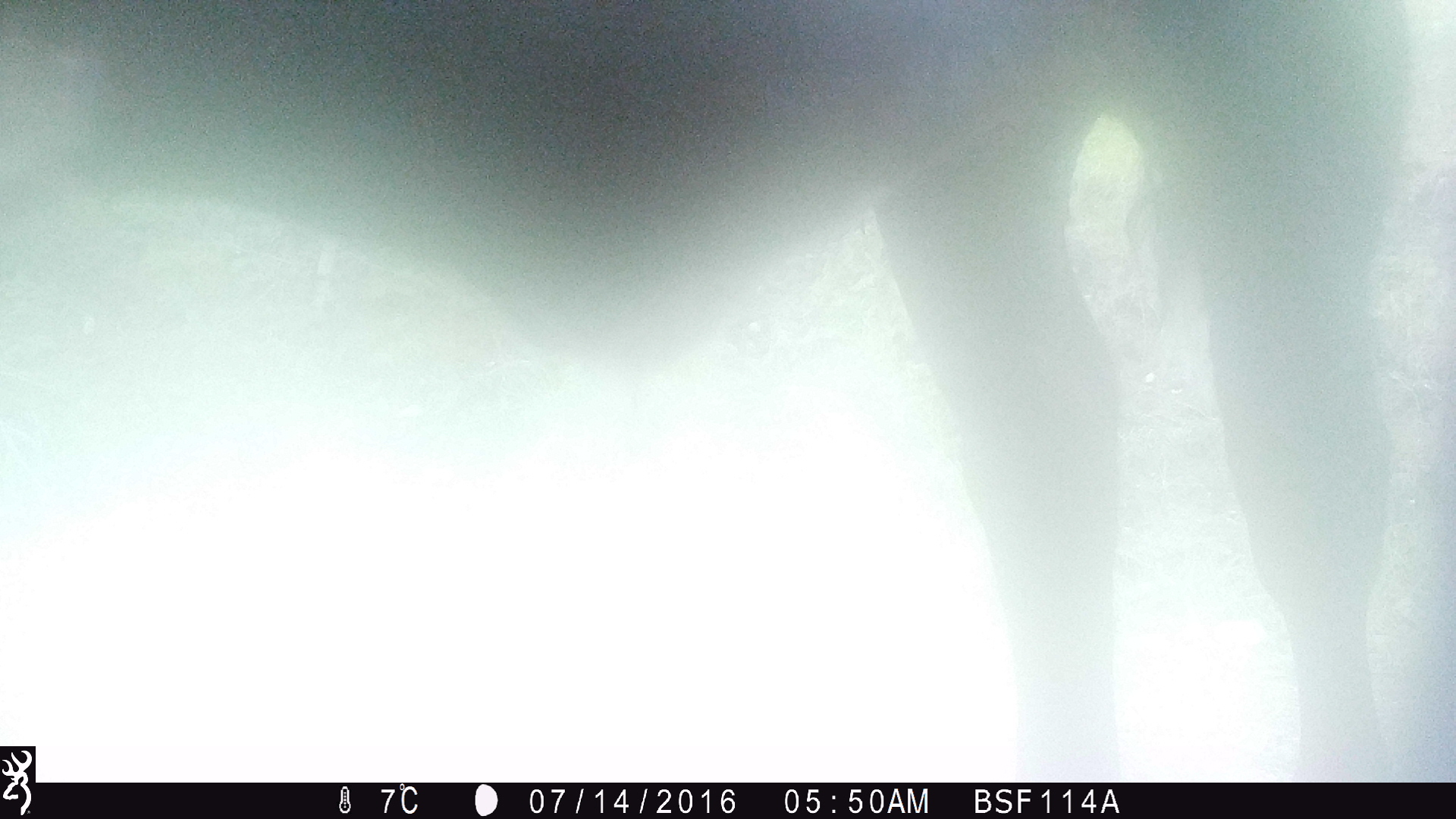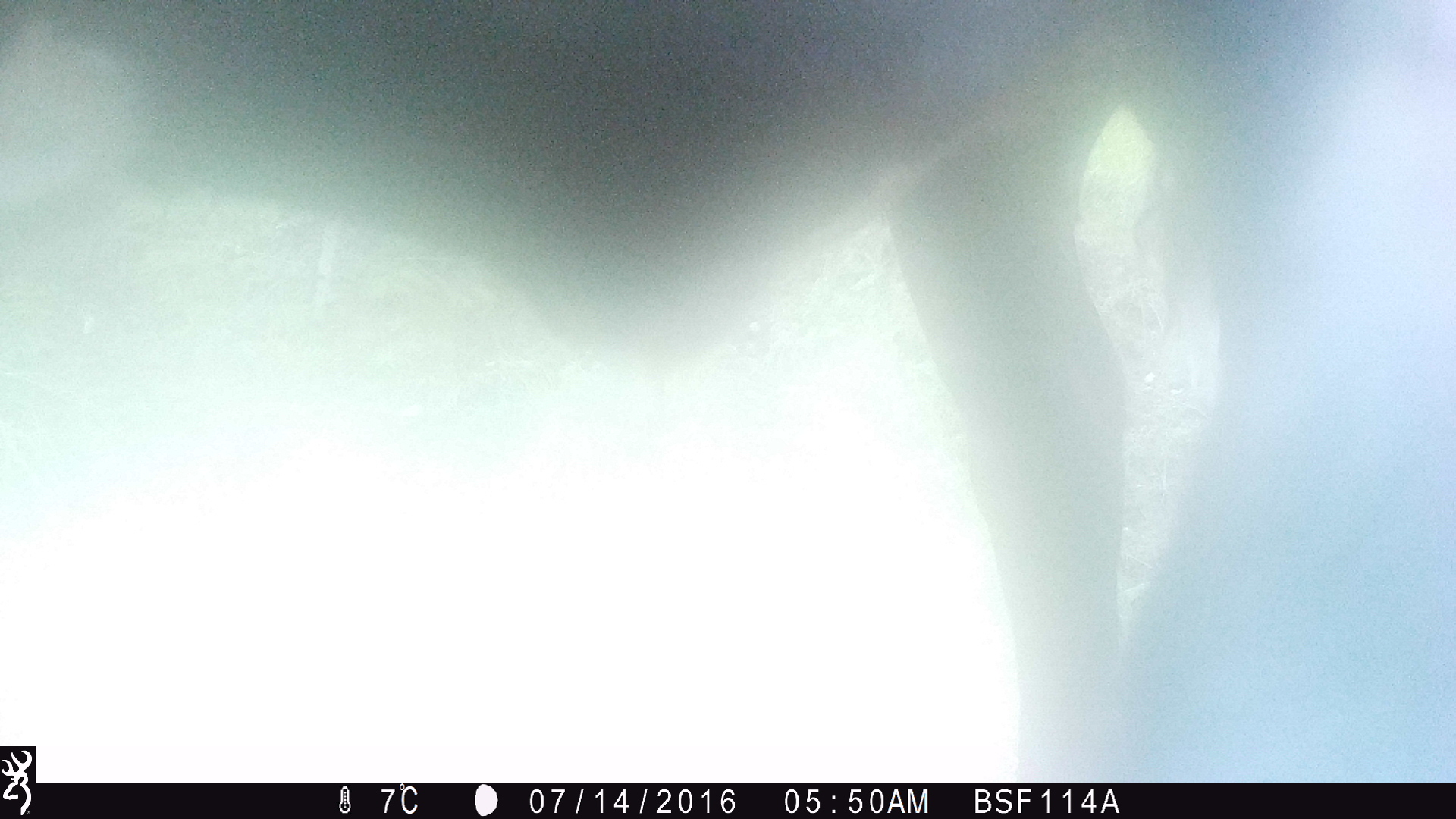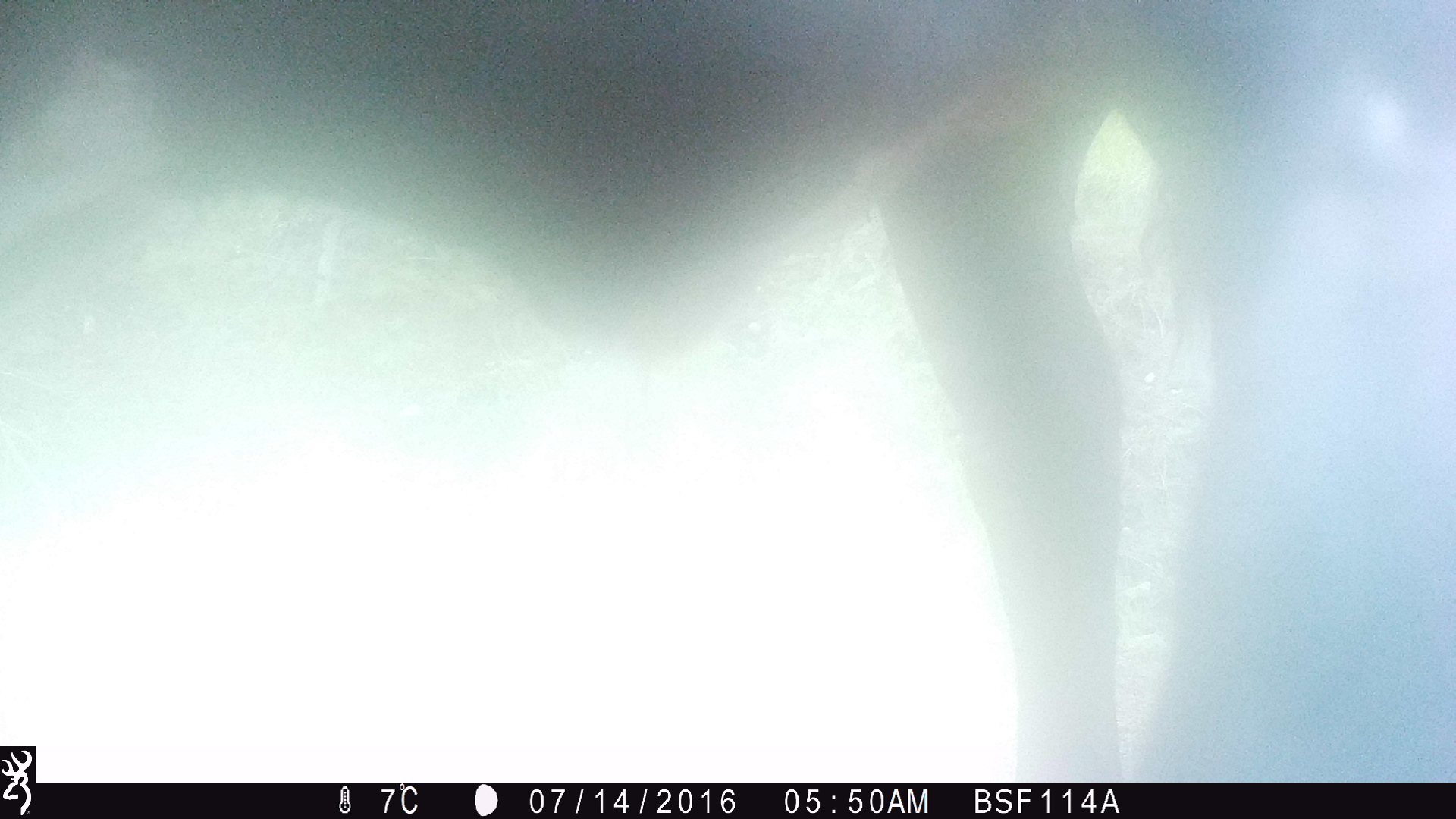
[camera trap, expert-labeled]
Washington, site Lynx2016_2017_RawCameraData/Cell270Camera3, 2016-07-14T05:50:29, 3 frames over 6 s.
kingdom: Animalia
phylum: Chordata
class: Mammalia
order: Artiodactyla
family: Bovidae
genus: Bos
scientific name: Bos taurus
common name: domestic cattle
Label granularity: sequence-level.